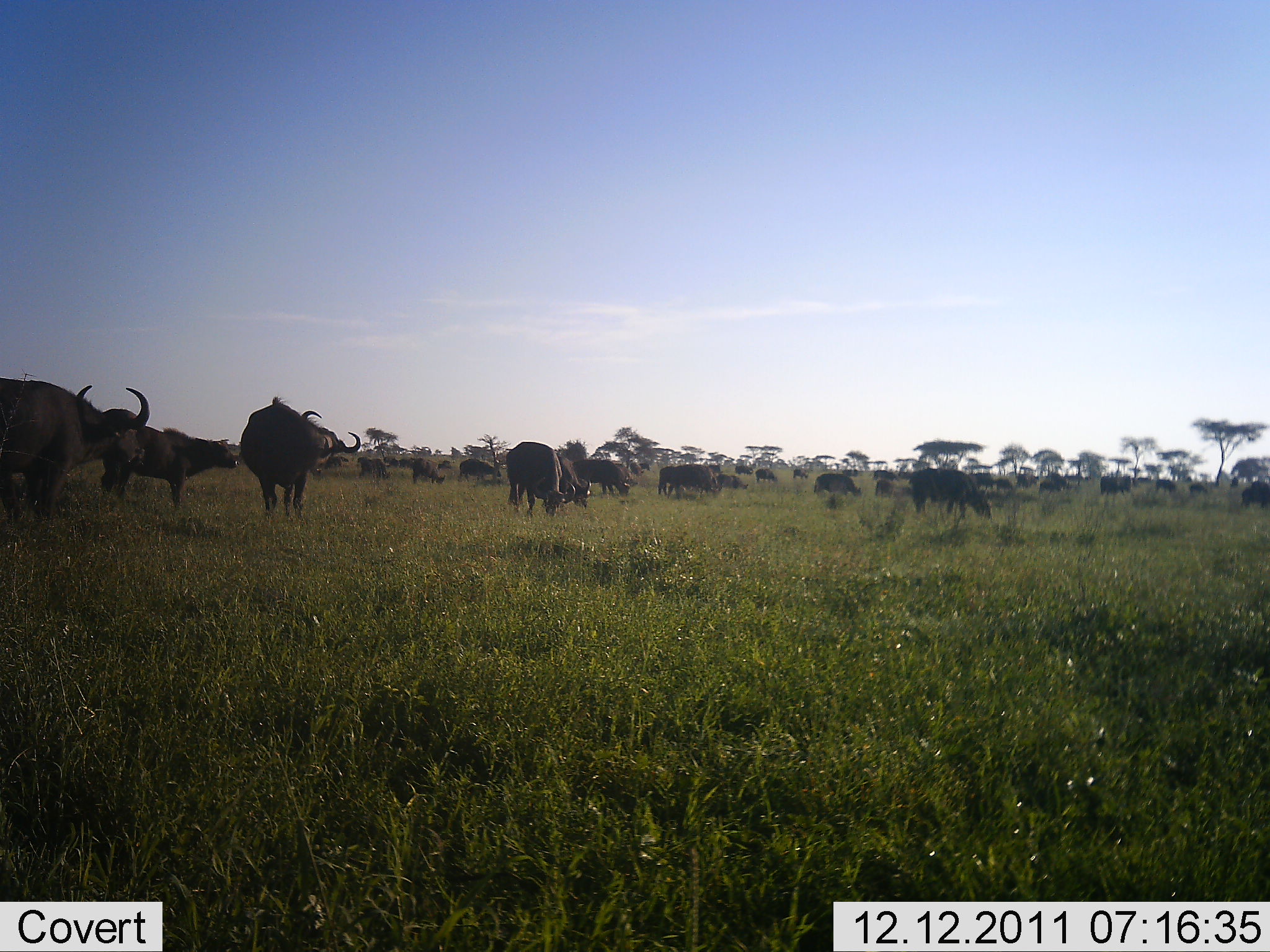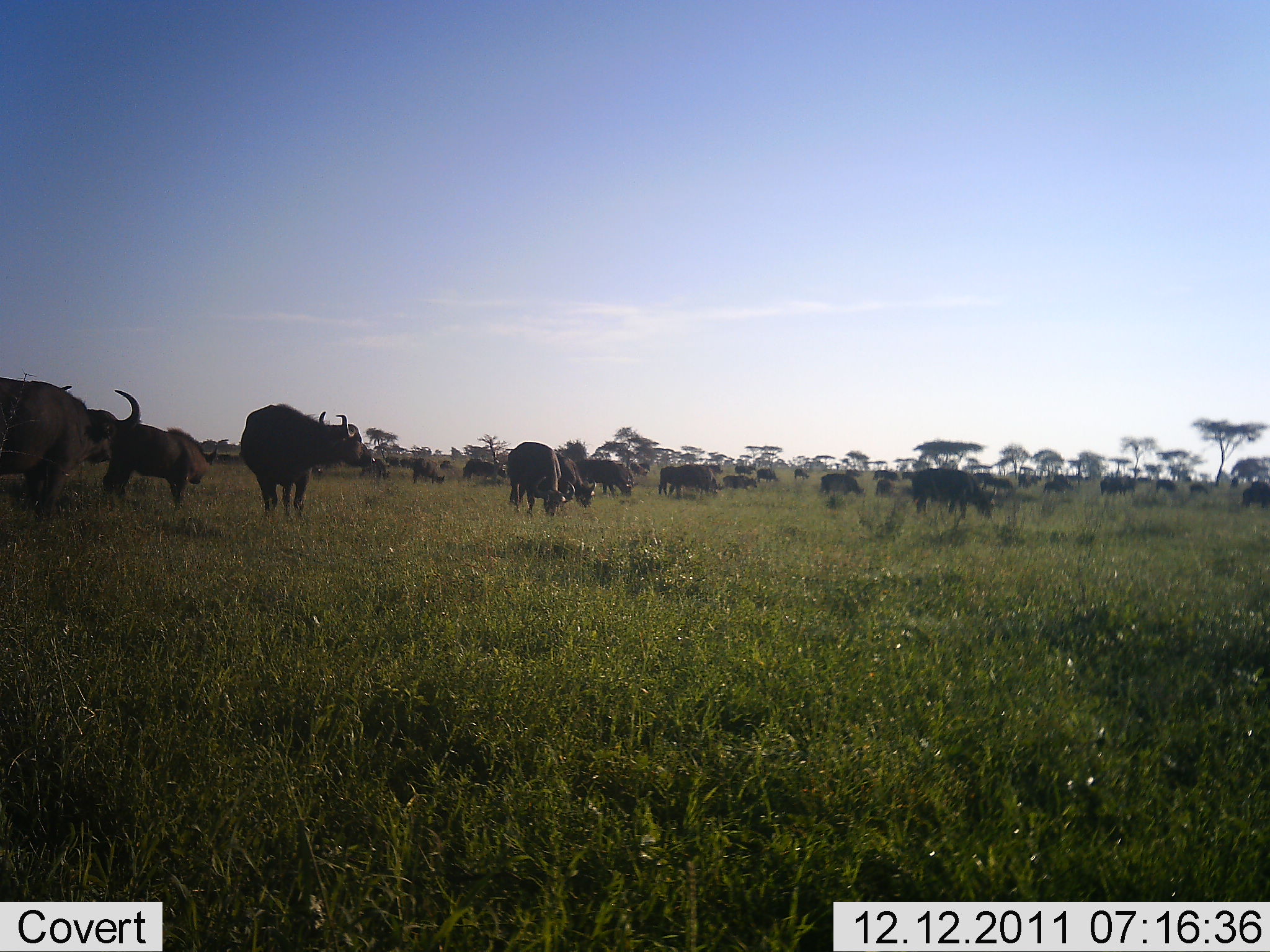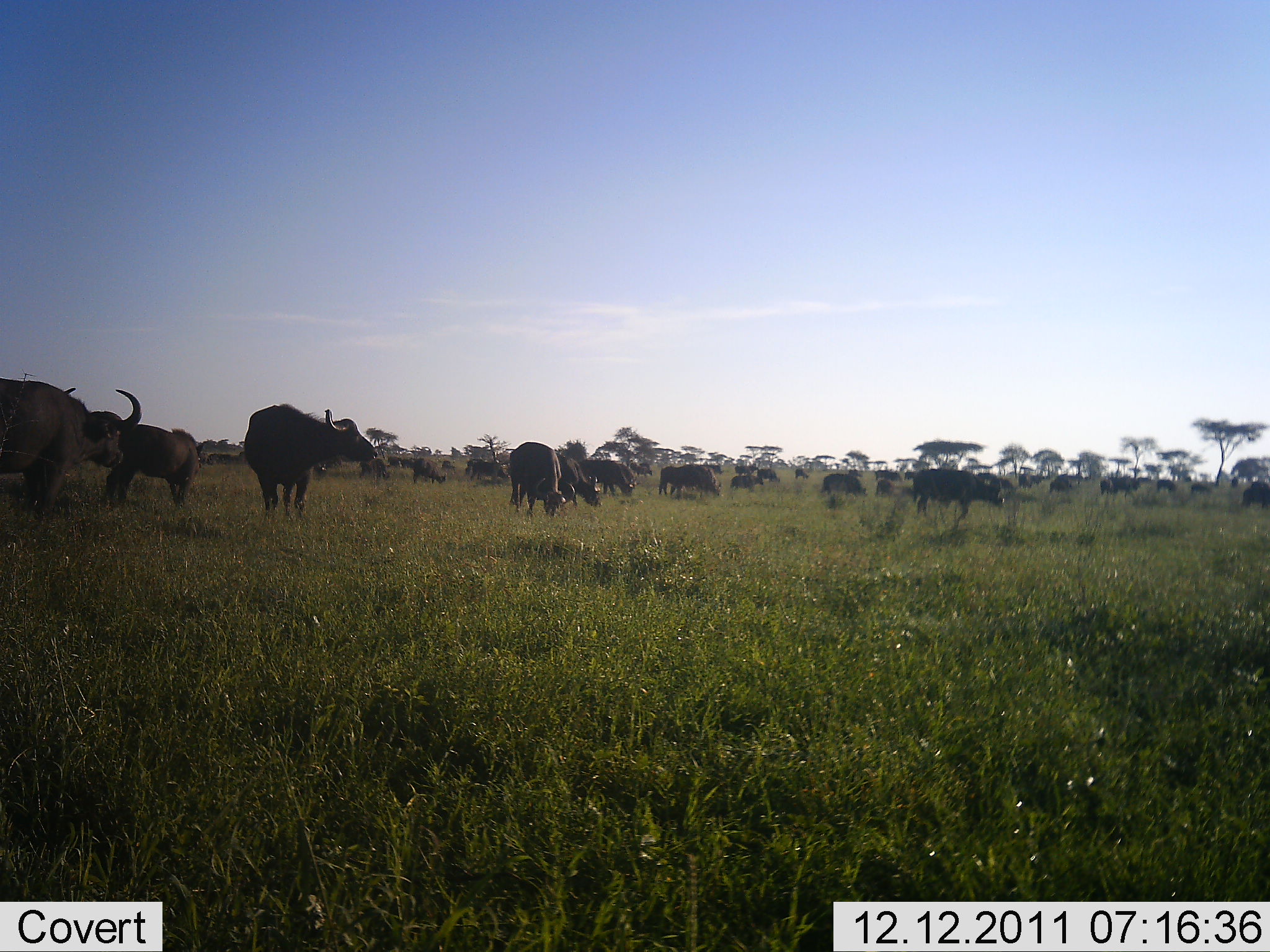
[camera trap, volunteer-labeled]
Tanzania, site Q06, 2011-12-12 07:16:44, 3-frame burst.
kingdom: Animalia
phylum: Chordata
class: Mammalia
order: Artiodactyla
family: Bovidae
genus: Syncerus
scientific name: Syncerus caffer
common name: cape buffalo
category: buffalo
Buffalo (cape buffalo) (Syncerus caffer), count 11-50. Behavior (volunteer vote fractions): standing 67%, resting 7%, moving 40%, interacting 7%. Young present (vote fraction): 0%. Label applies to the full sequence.